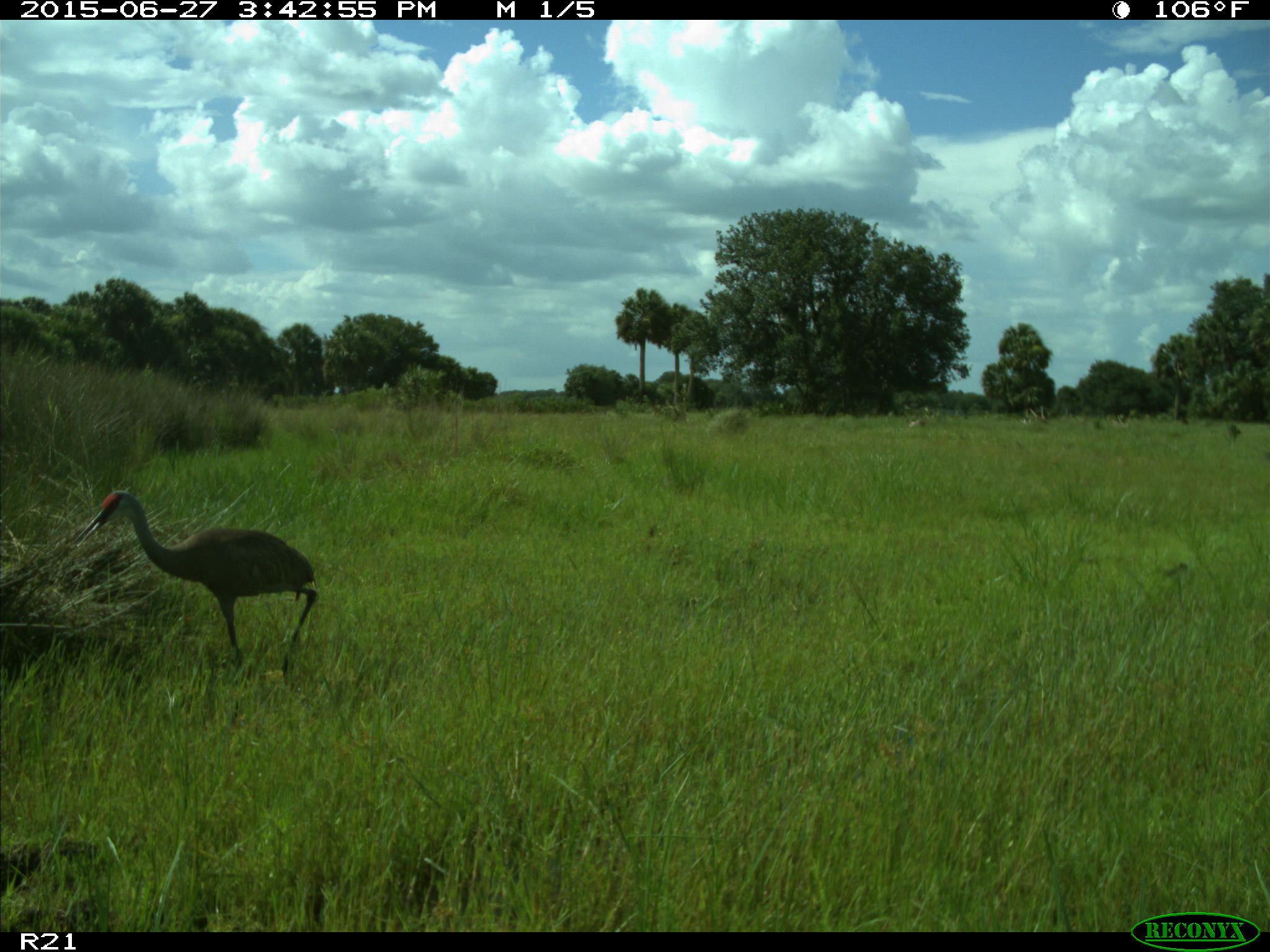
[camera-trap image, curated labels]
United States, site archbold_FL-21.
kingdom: Animalia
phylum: Chordata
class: Aves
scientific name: Aves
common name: birds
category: unidentified bird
Unidentified bird (birds) (Aves).